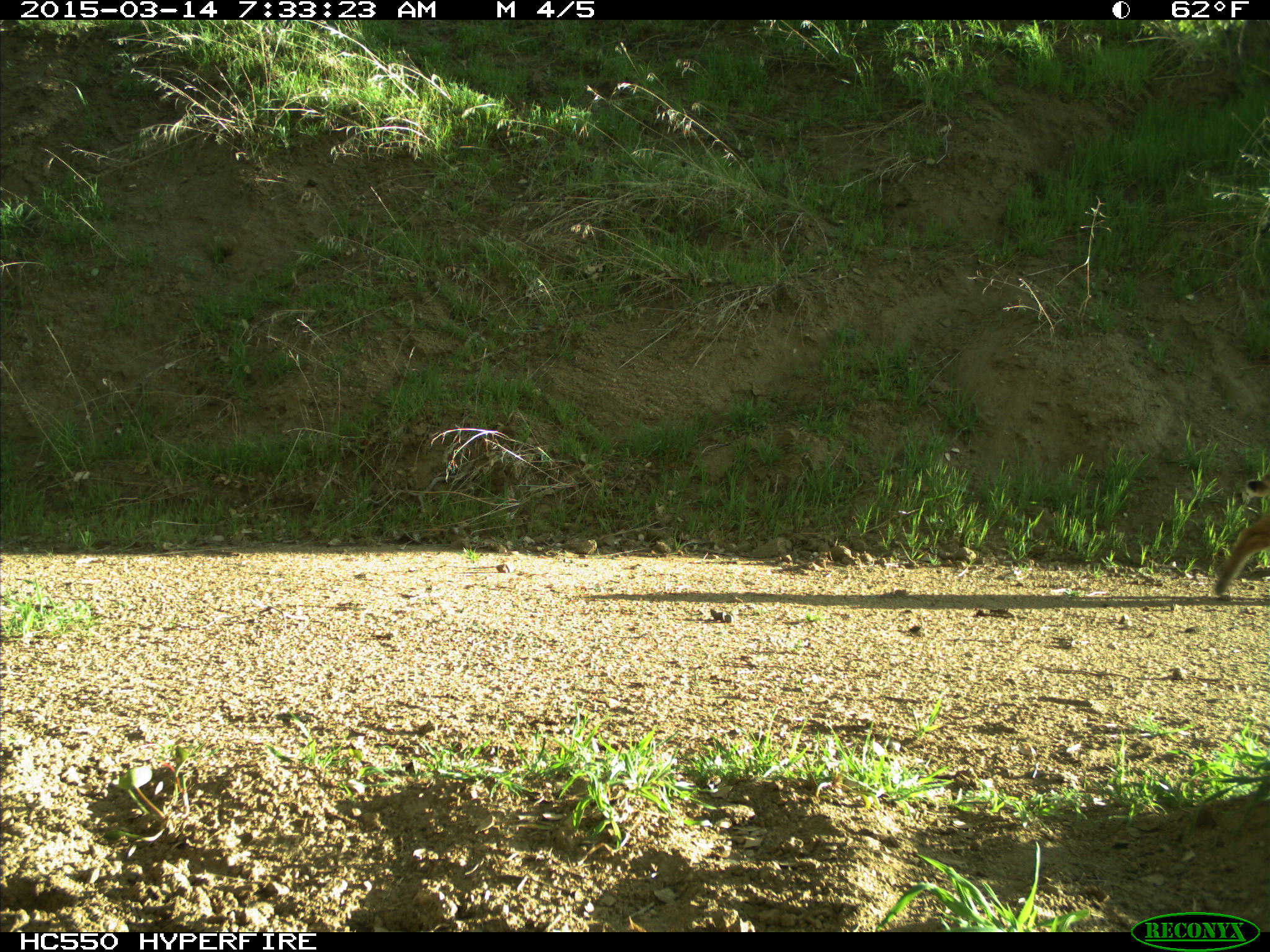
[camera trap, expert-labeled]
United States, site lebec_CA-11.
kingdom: Animalia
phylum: Chordata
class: Mammalia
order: Carnivora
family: Felidae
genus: Lynx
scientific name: Lynx rufus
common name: bobcat